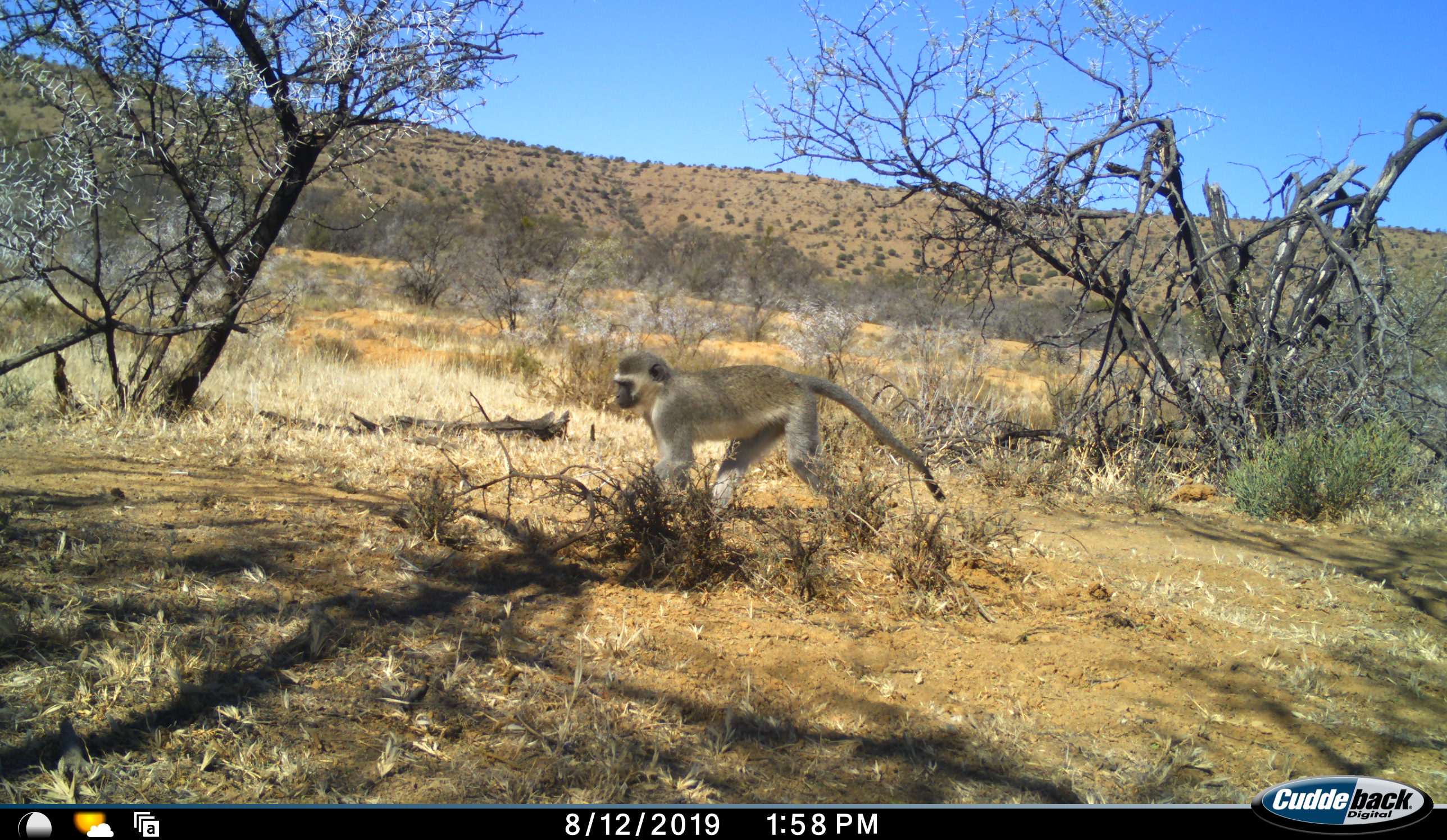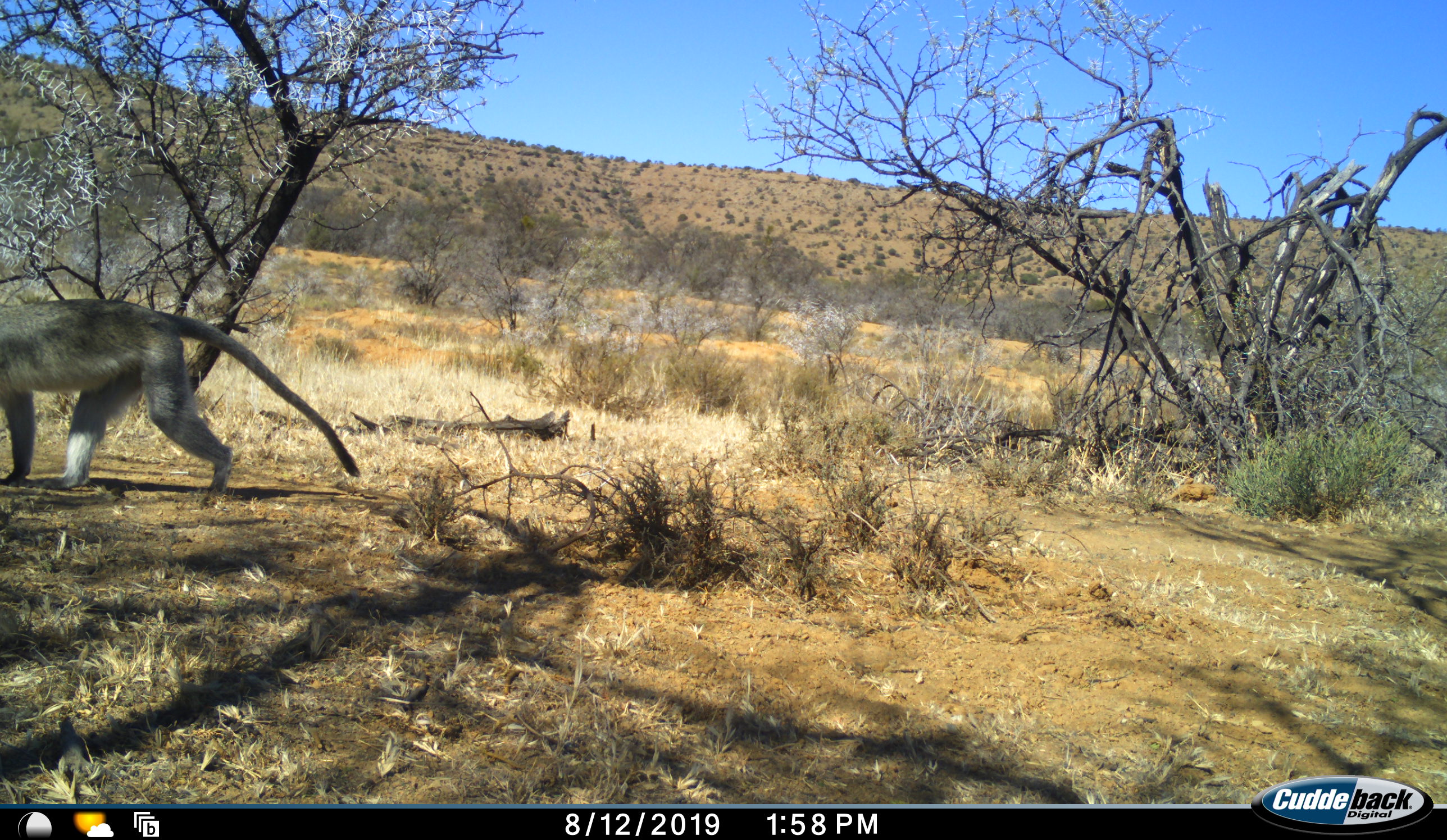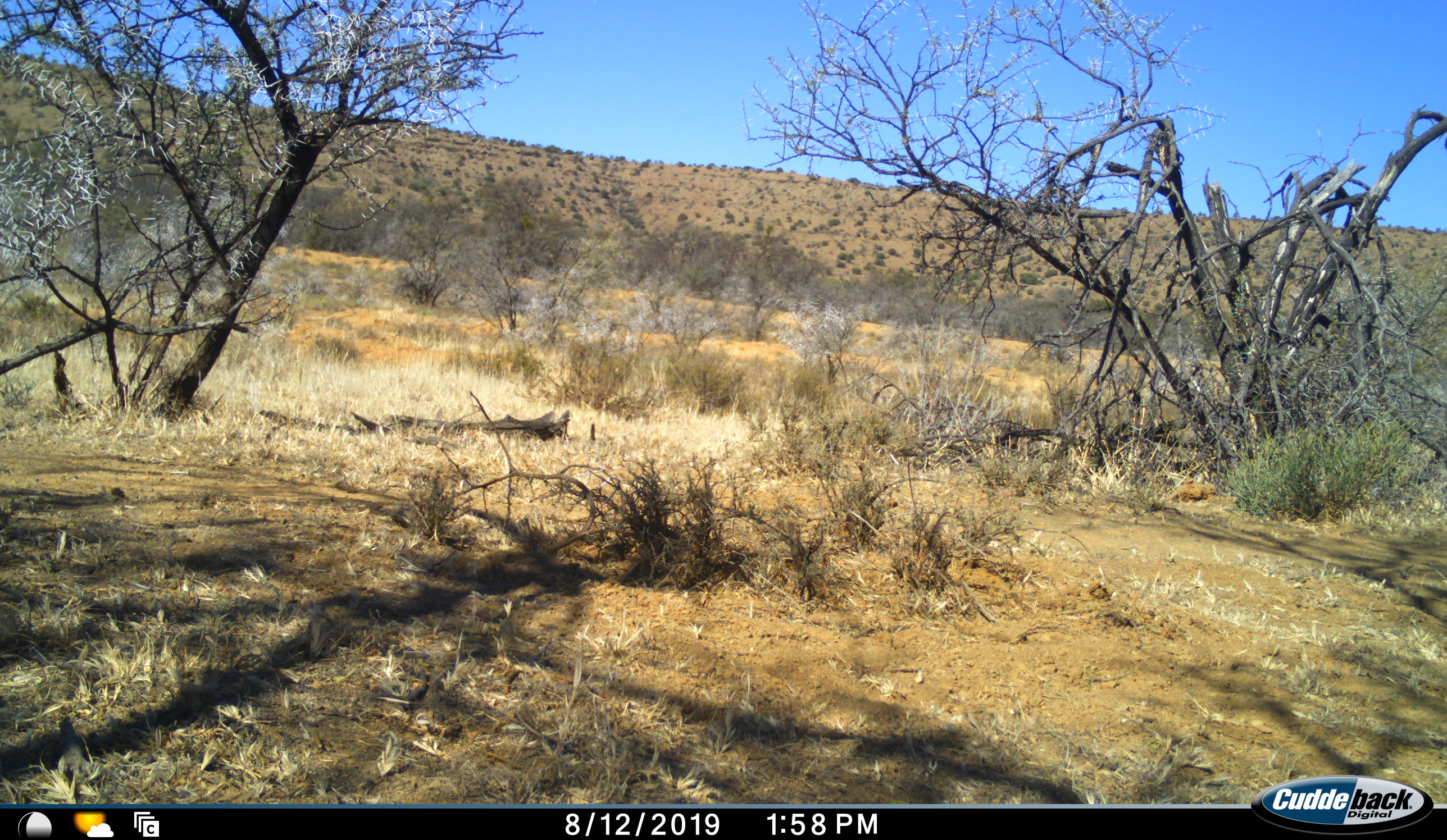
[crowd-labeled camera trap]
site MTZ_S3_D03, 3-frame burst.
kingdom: Animalia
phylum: Chordata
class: Mammalia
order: Primates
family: Cercopithecidae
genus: Chlorocebus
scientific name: Chlorocebus pygerythrus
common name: vervet monkey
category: monkeyvervet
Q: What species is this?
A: Monkeyvervet (vervet monkey) (Chlorocebus pygerythrus).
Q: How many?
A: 1.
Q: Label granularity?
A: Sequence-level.